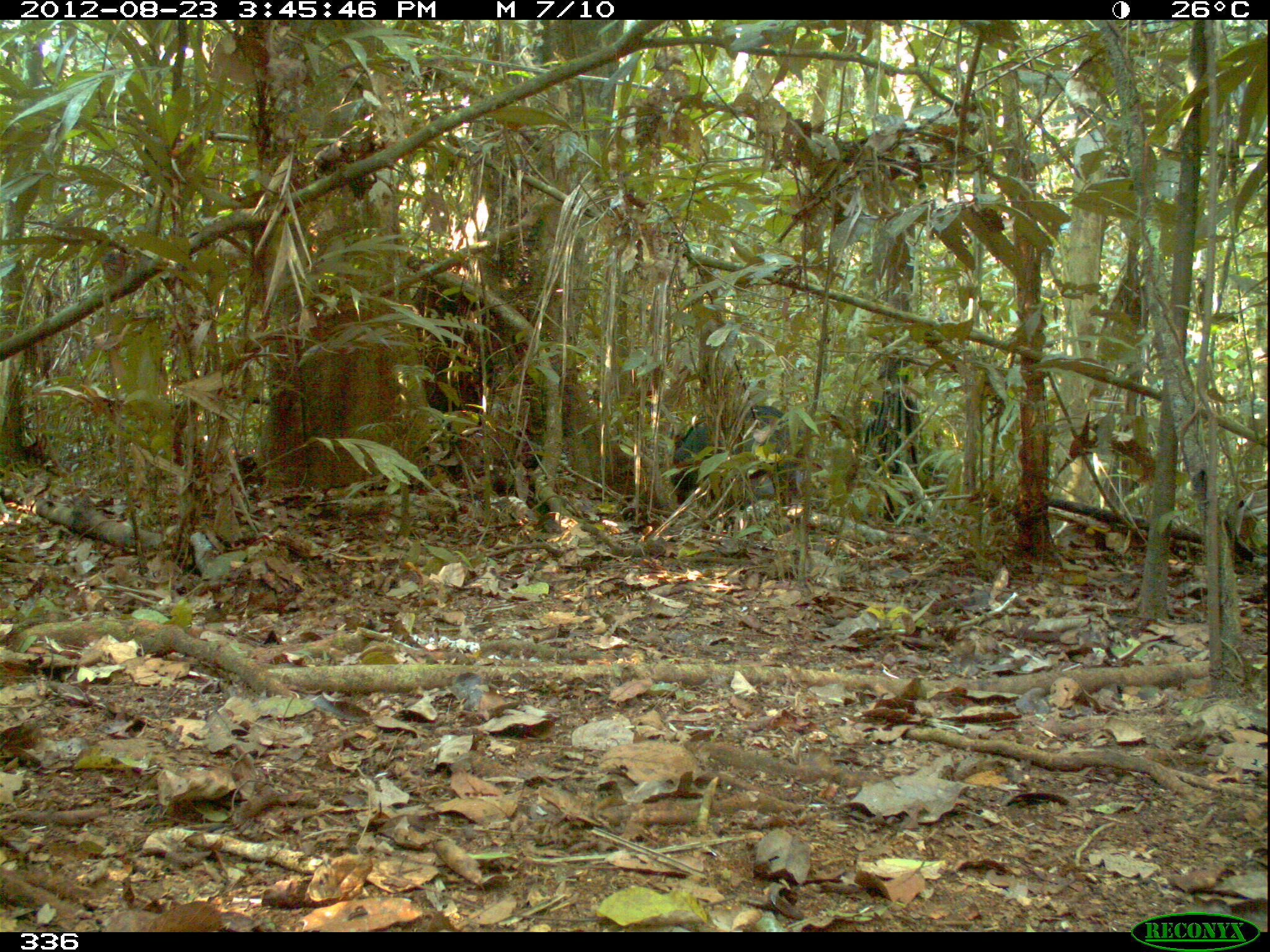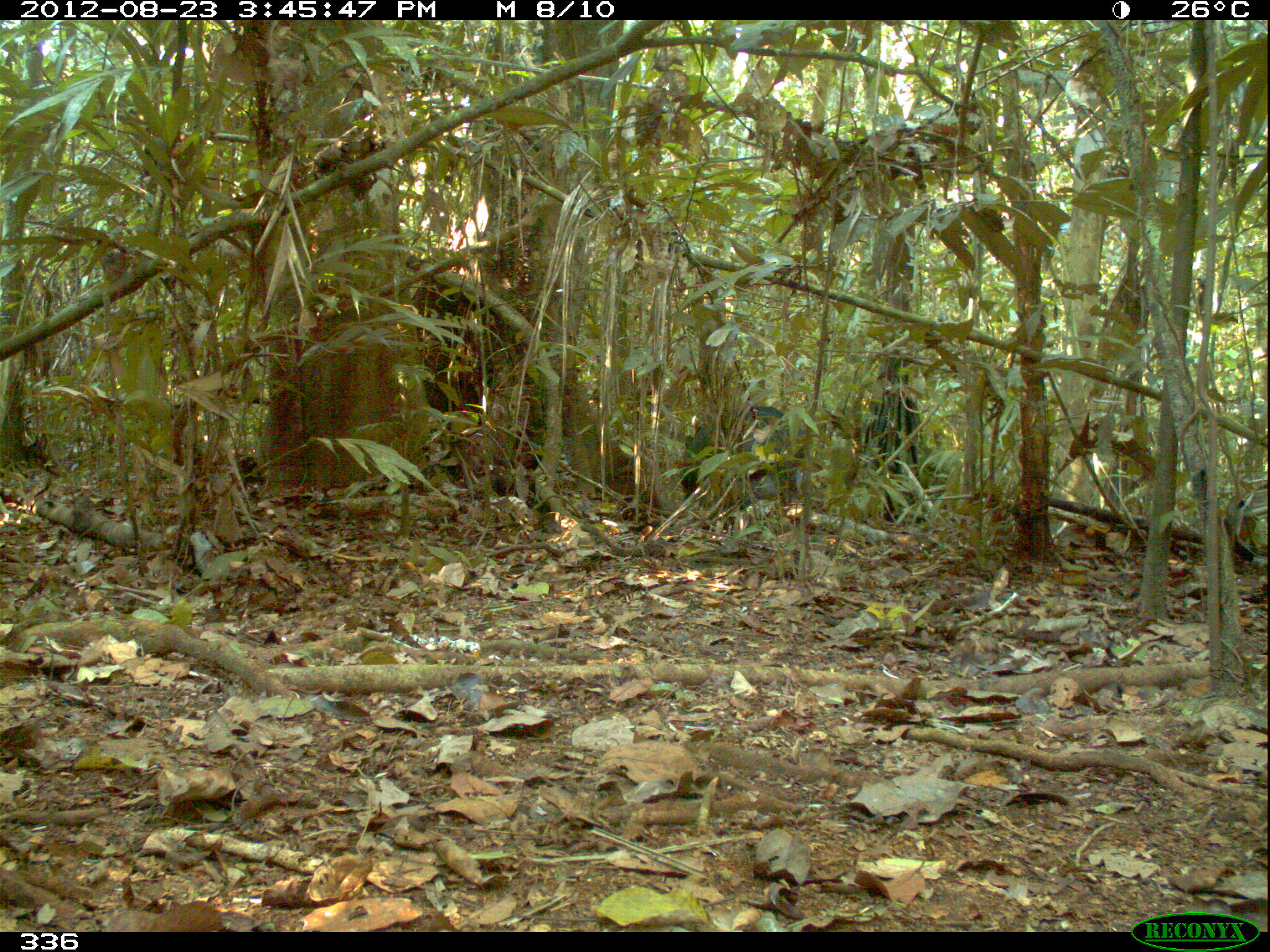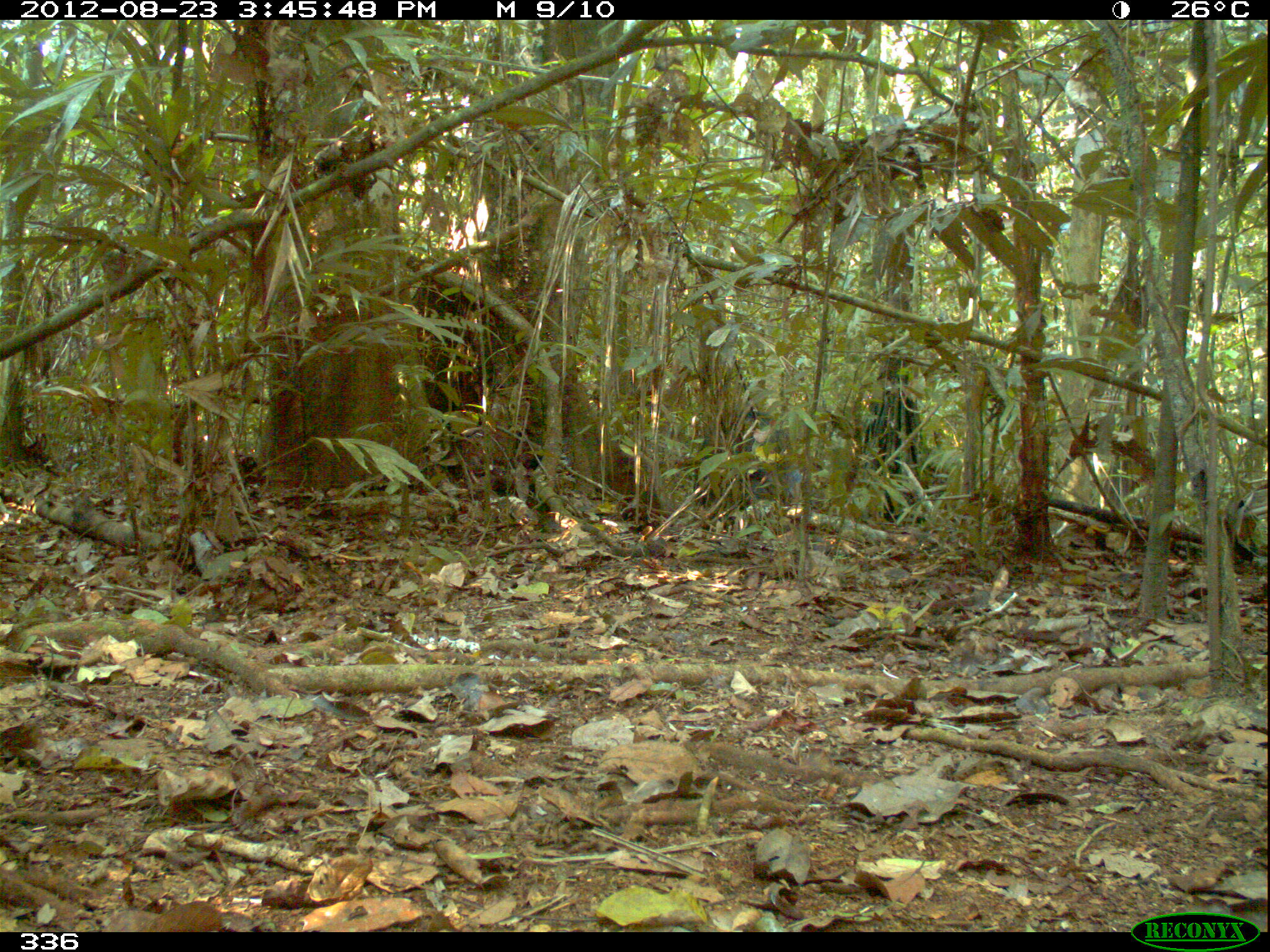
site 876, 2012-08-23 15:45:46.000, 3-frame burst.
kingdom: Animalia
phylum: Chordata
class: Mammalia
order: Artiodactyla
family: Tayassuidae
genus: Tayassu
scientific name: Tayassu pecari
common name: white-lipped peccary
Tayassu pecari (white-lipped peccary).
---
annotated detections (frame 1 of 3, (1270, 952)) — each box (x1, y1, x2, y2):
tayassu pecari: (669, 400, 805, 505)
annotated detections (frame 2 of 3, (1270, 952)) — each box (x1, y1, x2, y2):
tayassu pecari: (678, 401, 819, 512)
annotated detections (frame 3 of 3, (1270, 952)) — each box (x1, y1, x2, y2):
tayassu pecari: (695, 407, 800, 532)